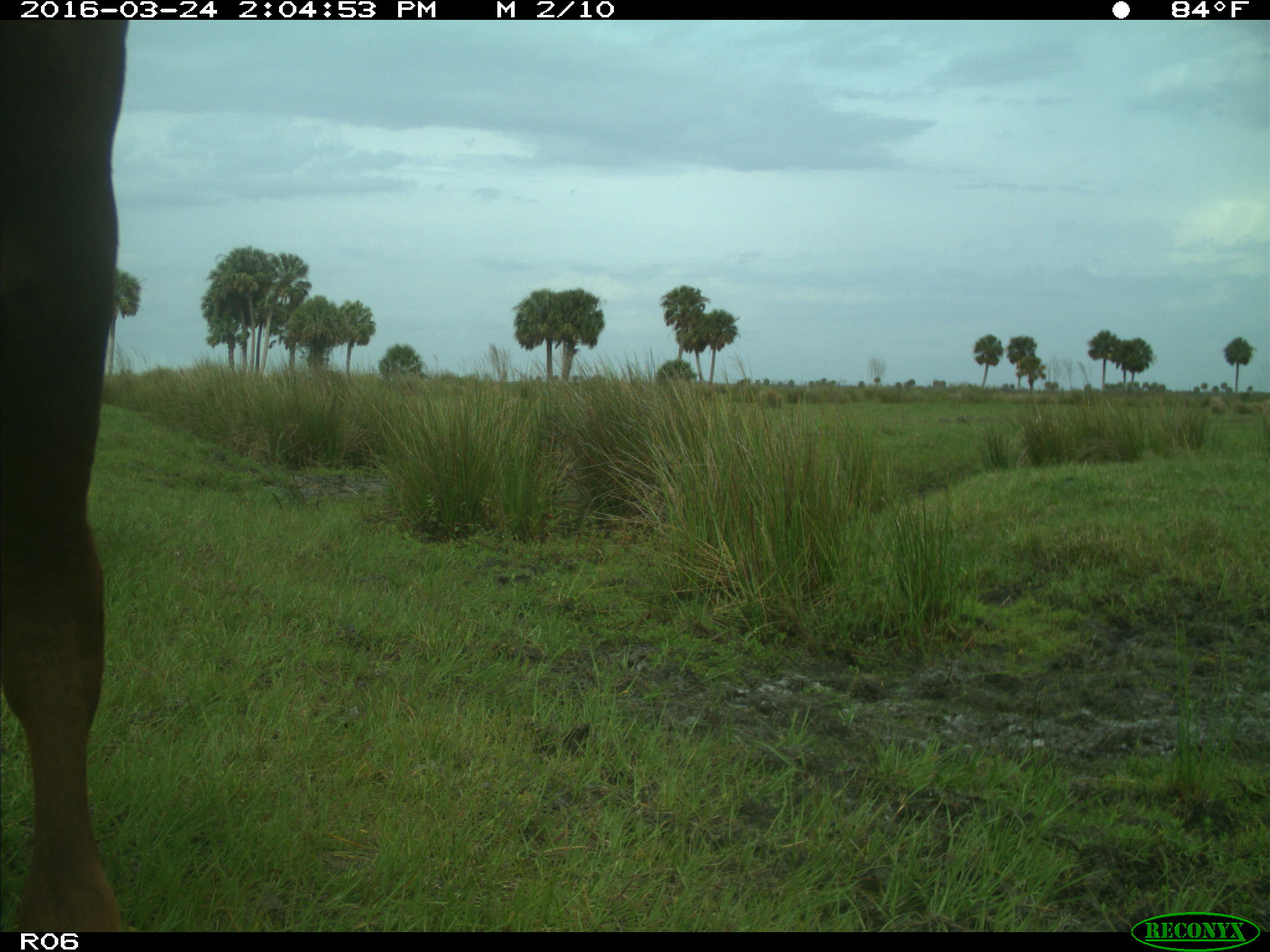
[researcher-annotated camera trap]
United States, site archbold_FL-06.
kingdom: Animalia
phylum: Chordata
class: Mammalia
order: Artiodactyla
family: Bovidae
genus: Bos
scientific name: Bos taurus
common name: domestic cow